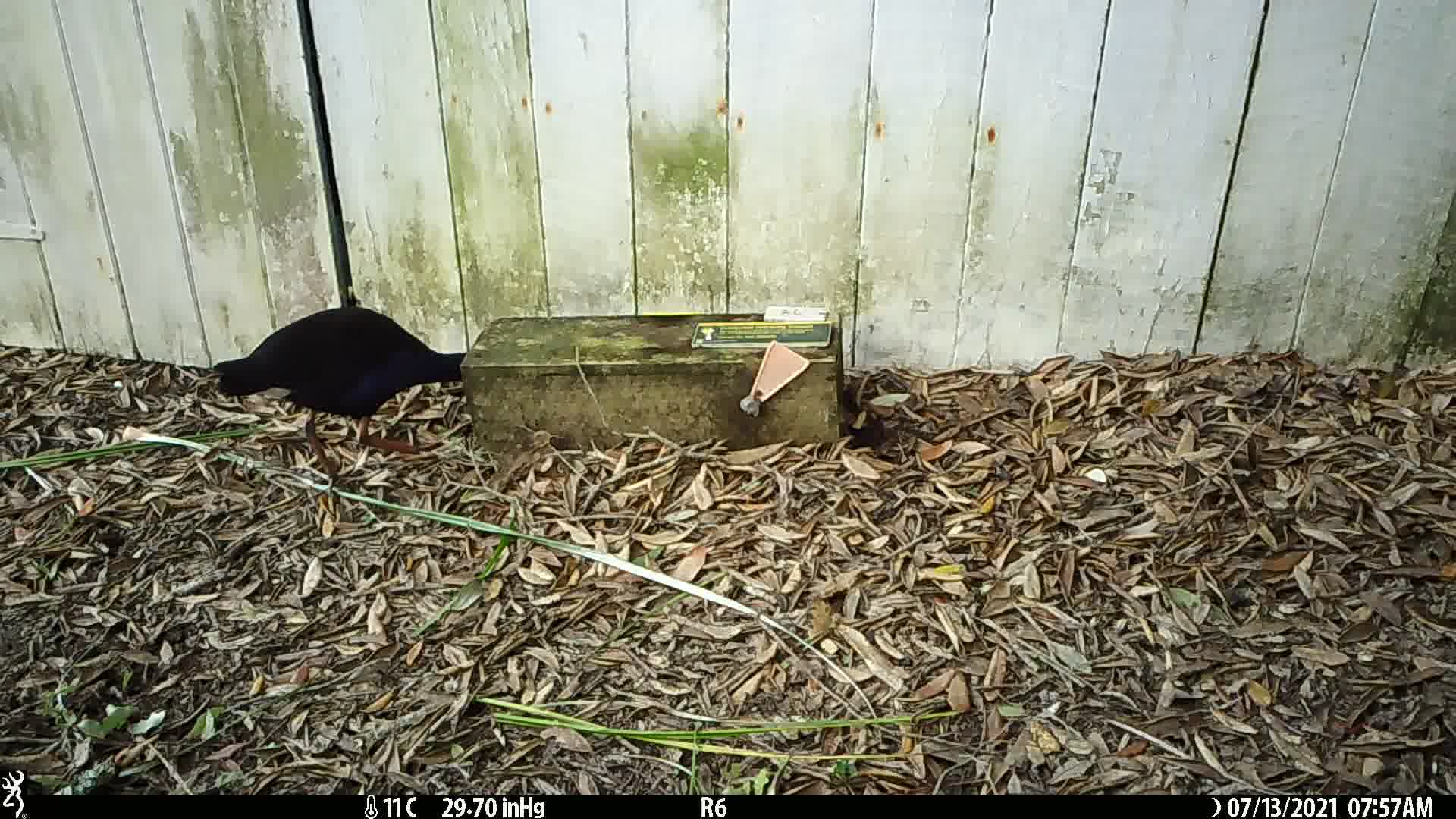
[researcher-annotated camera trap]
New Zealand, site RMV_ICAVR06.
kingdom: Animalia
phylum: Chordata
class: Aves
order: Gruiformes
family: Rallidae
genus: Porphyrio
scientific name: Porphyrio melanotus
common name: australasian swamphen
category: pukeko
Pukeko (australasian swamphen) (Porphyrio melanotus).